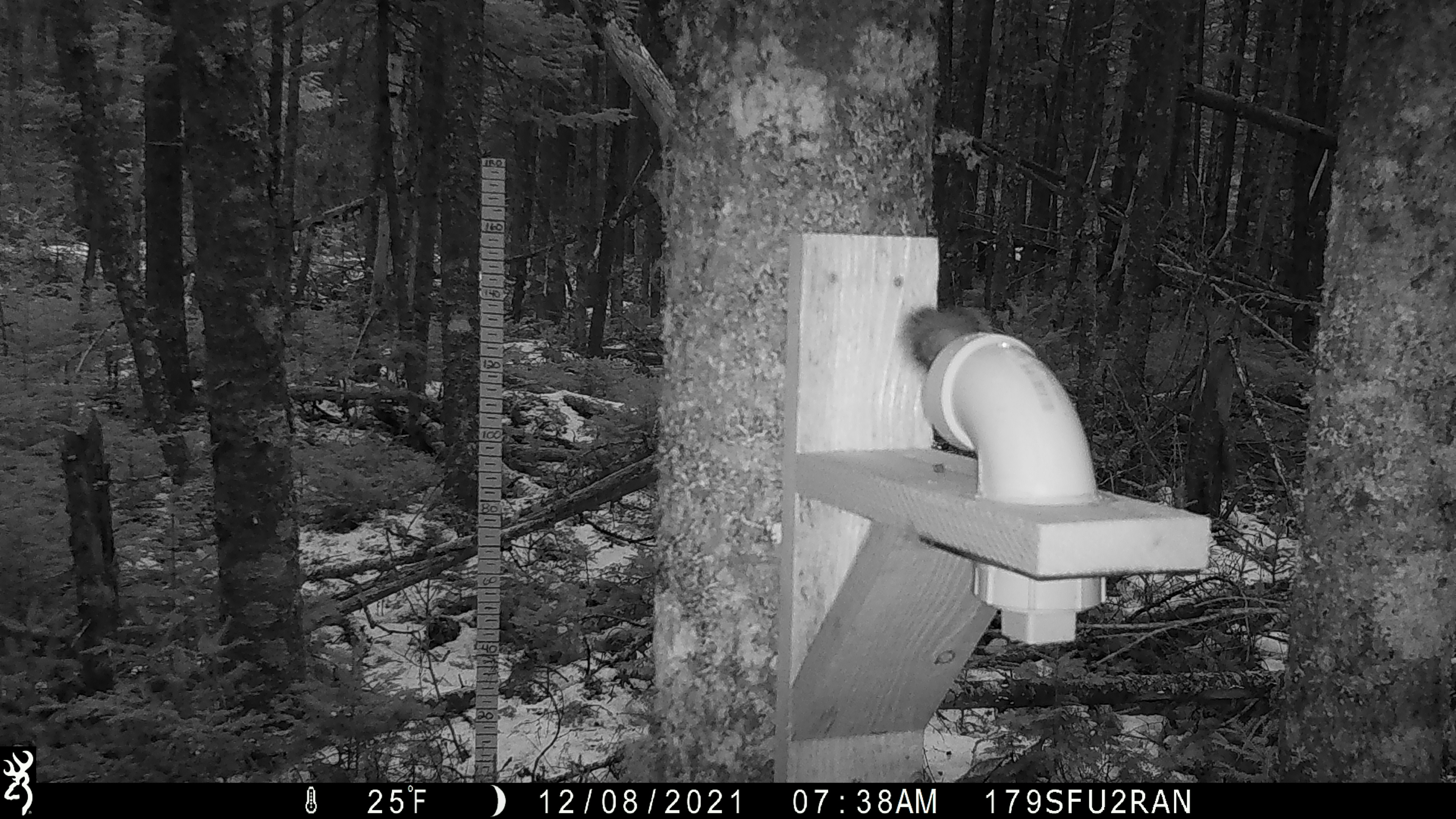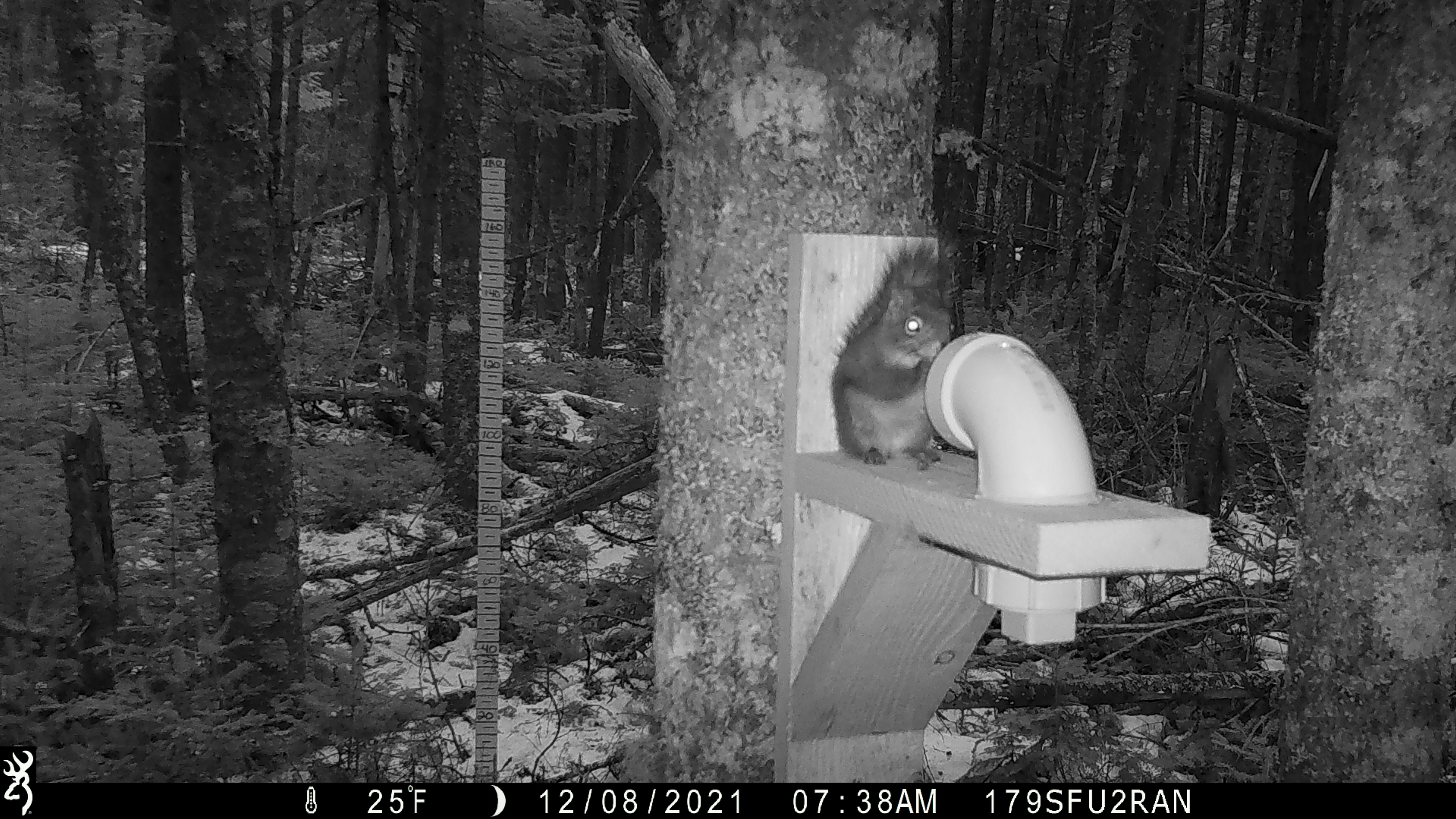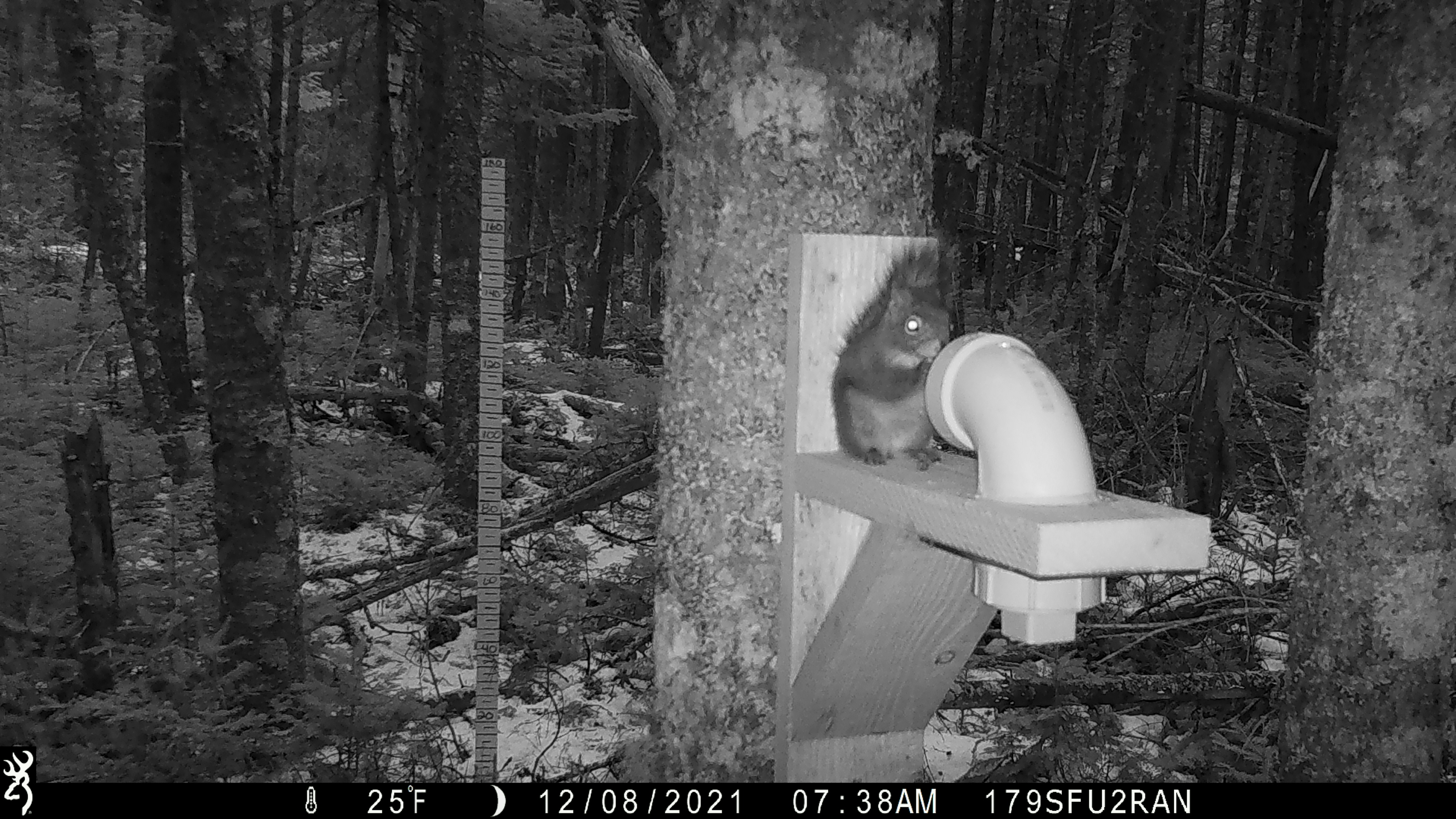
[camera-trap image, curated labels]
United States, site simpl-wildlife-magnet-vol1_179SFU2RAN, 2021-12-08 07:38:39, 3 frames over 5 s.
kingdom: Animalia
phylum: Chordata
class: Mammalia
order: Rodentia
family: Sciuridae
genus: Tamiasciurus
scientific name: Tamiasciurus hudsonicus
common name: red squirrel